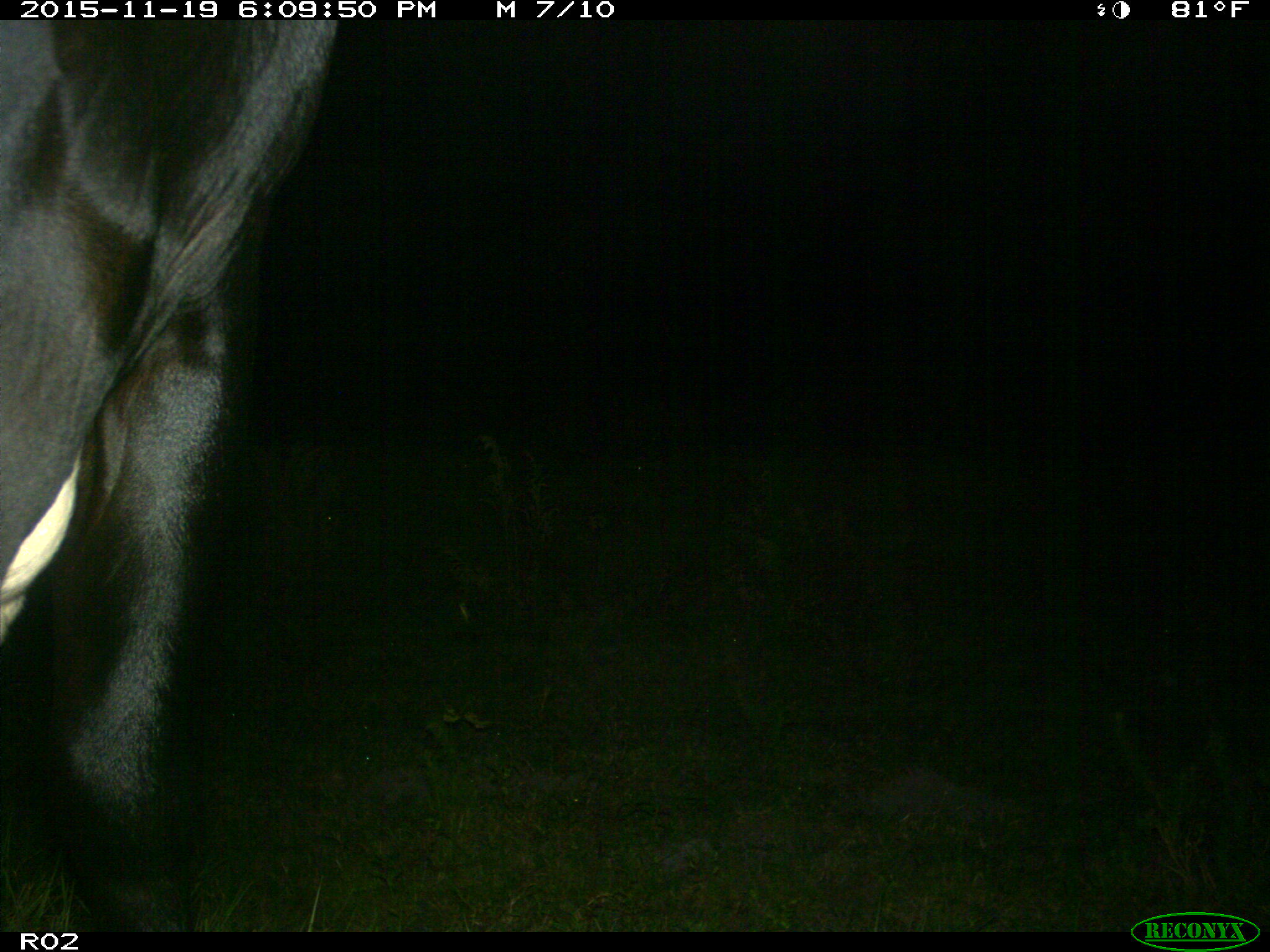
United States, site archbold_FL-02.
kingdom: Animalia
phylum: Chordata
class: Mammalia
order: Artiodactyla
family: Bovidae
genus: Bos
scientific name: Bos taurus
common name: domestic cow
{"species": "Bos taurus (domestic cow)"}